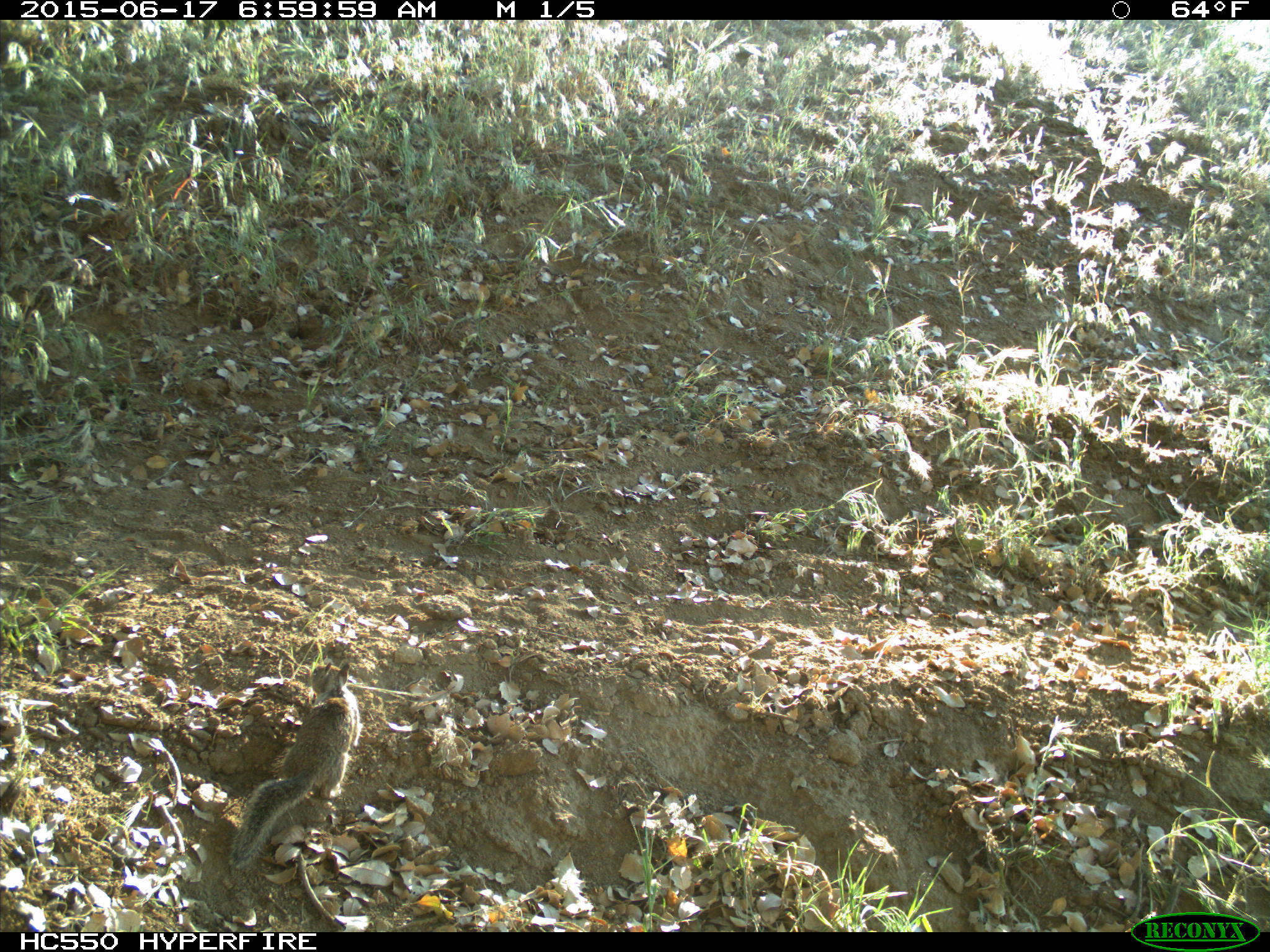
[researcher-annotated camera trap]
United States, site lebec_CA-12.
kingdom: Animalia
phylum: Chordata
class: Mammalia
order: Rodentia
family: Sciuridae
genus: Otospermophilus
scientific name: Otospermophilus beecheyi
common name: california ground squirrel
Otospermophilus beecheyi (california ground squirrel).